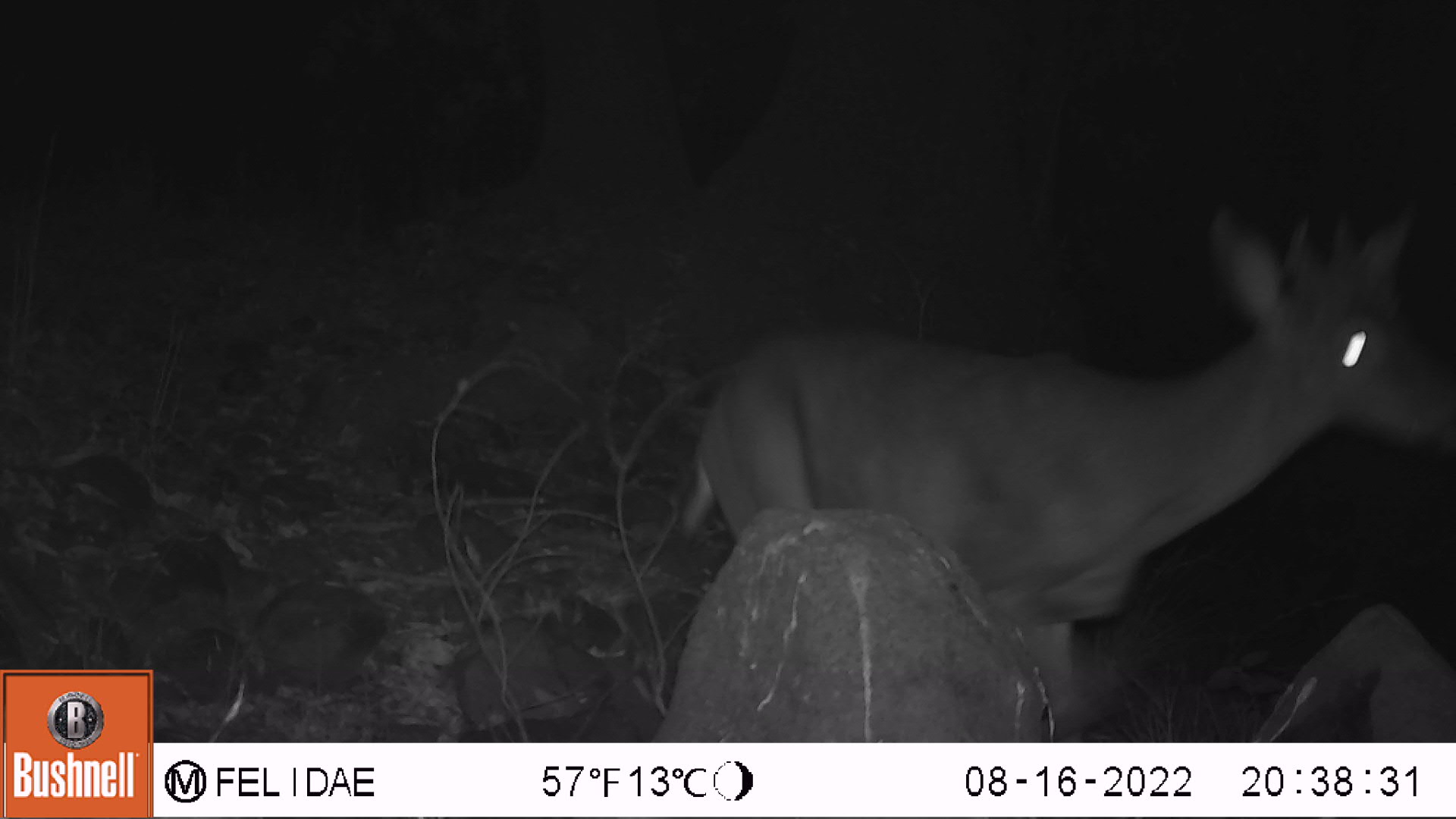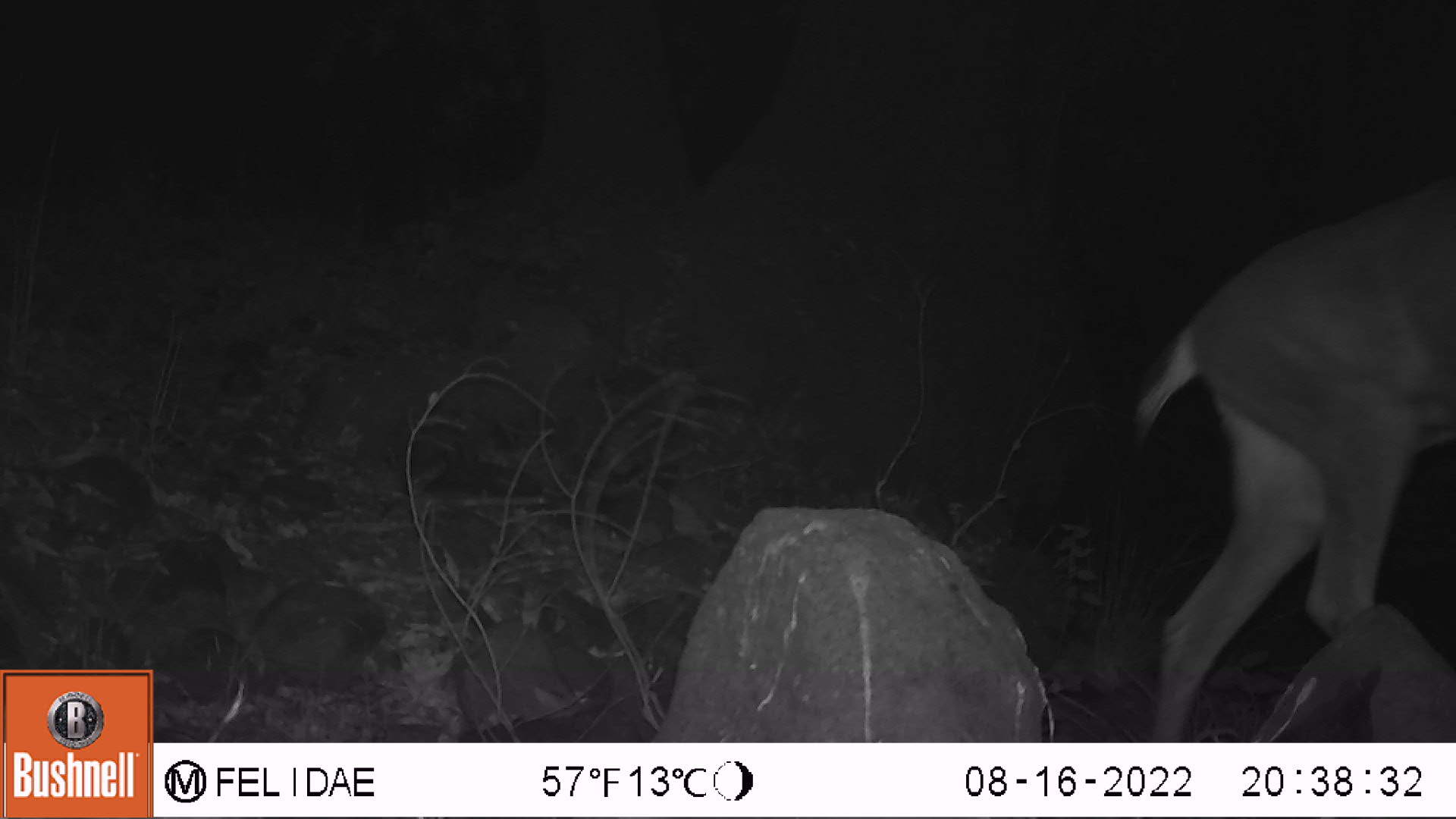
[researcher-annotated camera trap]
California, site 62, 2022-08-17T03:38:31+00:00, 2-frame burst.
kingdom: Animalia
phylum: Chordata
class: Mammalia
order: Artiodactyla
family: Cervidae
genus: Odocoileus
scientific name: Odocoileus hemionus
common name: mule deer